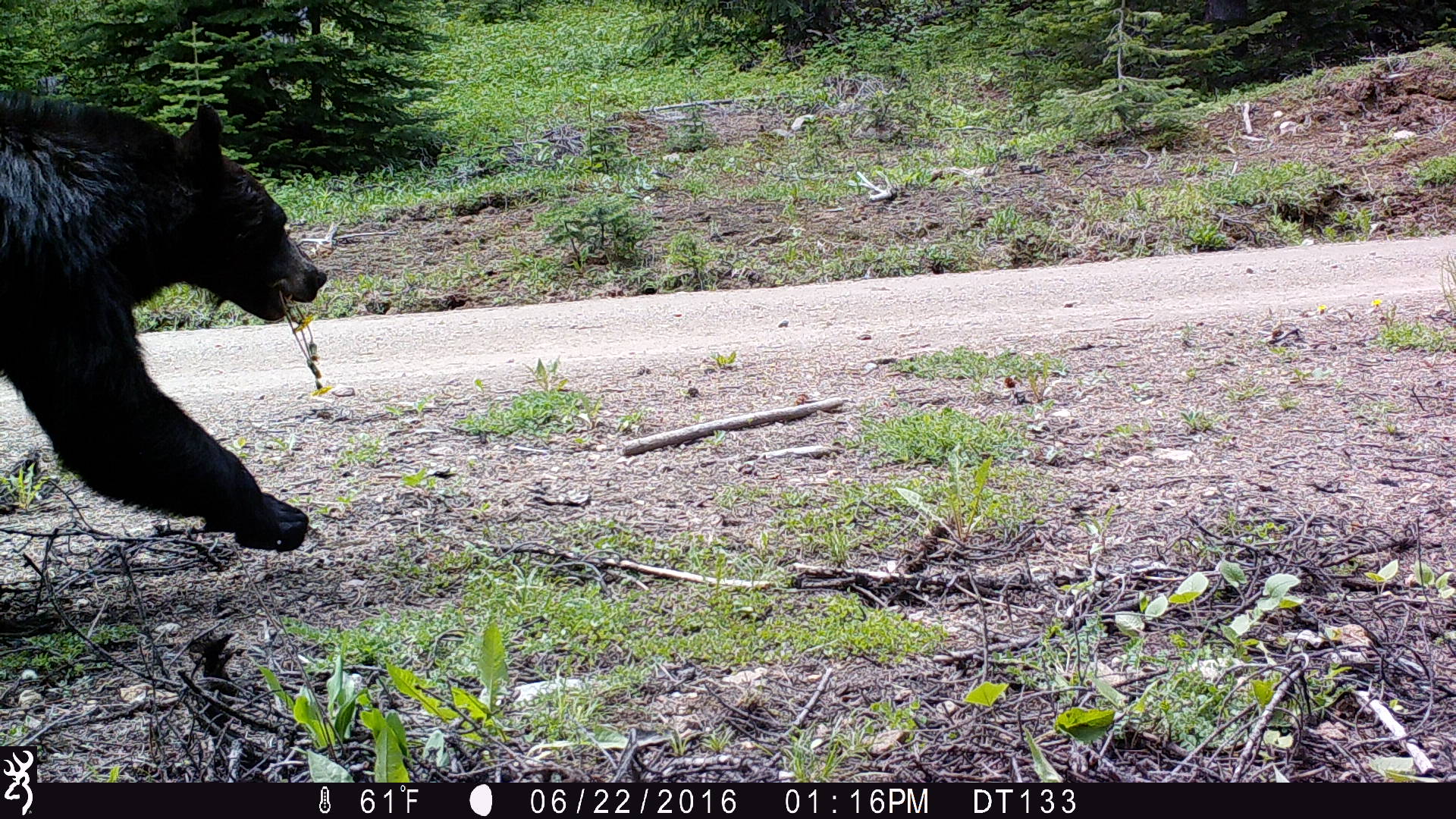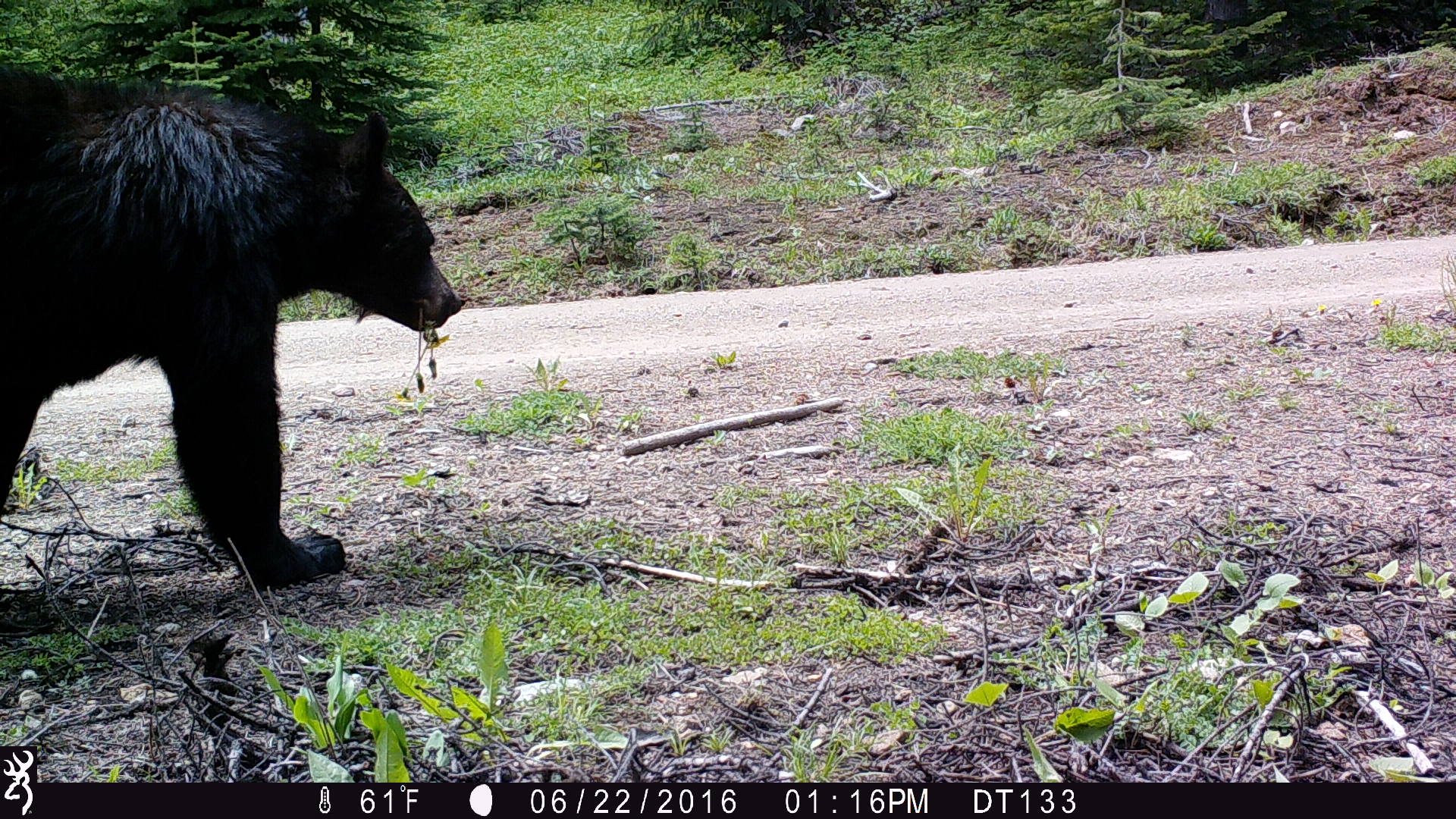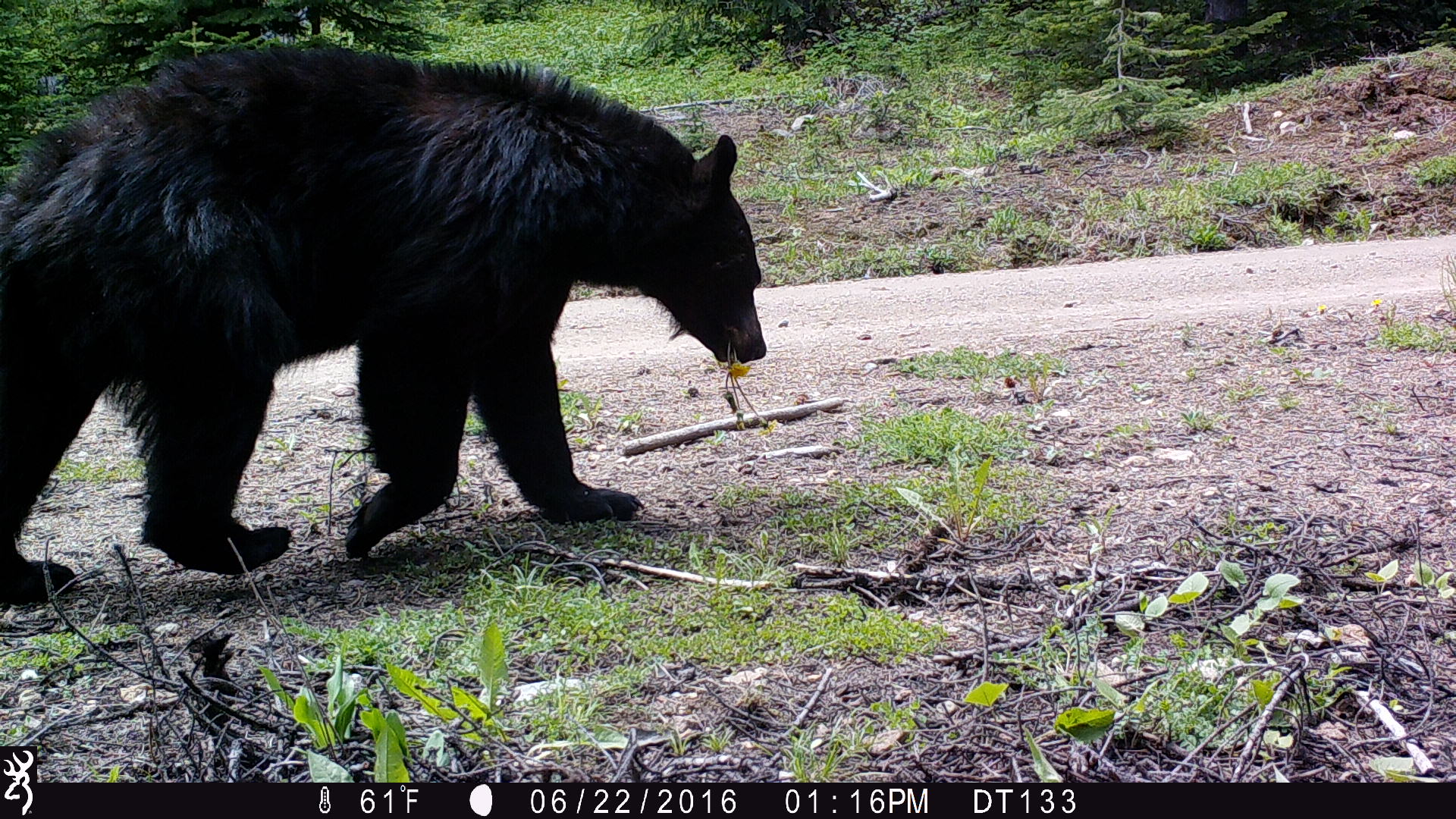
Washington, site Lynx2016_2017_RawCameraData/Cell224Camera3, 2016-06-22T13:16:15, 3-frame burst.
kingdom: Animalia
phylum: Chordata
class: Mammalia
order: Carnivora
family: Ursidae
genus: Ursus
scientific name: Ursus americanus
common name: american black bear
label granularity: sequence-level